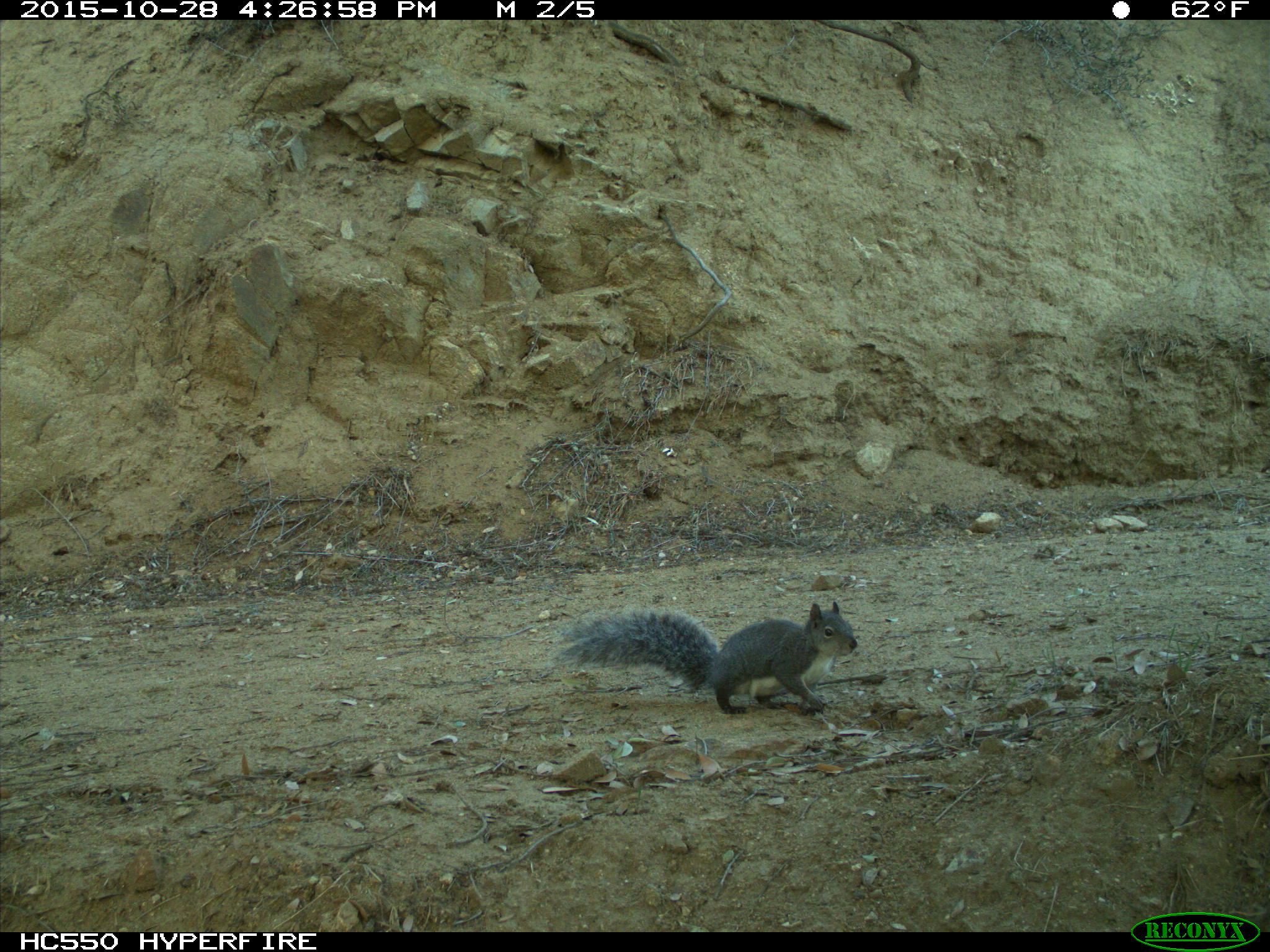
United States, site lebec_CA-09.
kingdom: Animalia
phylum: Chordata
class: Mammalia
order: Rodentia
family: Sciuridae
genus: Sciurus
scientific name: Sciurus carolinensis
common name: eastern gray squirrel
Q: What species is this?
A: Sciurus carolinensis (eastern gray squirrel).